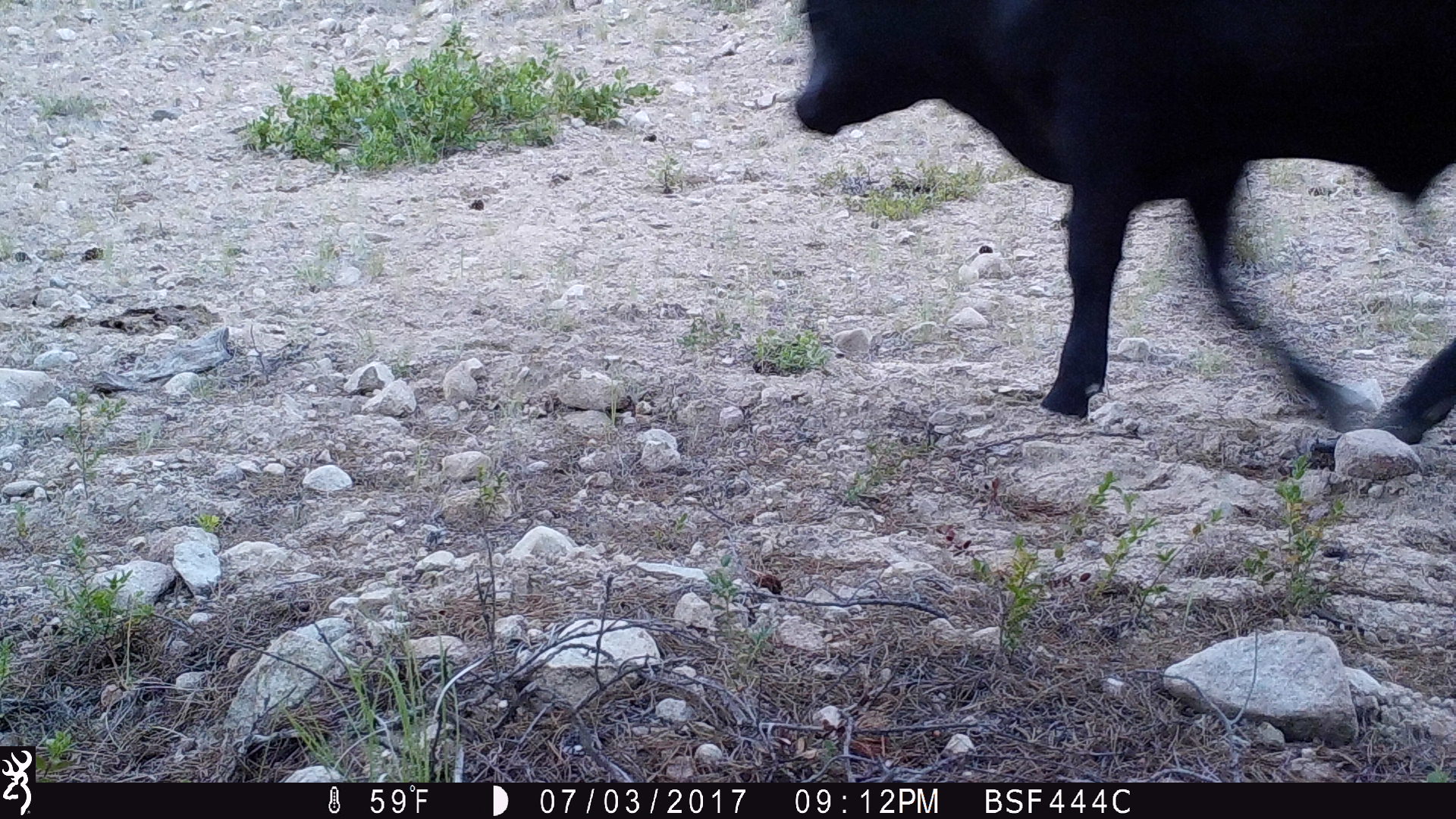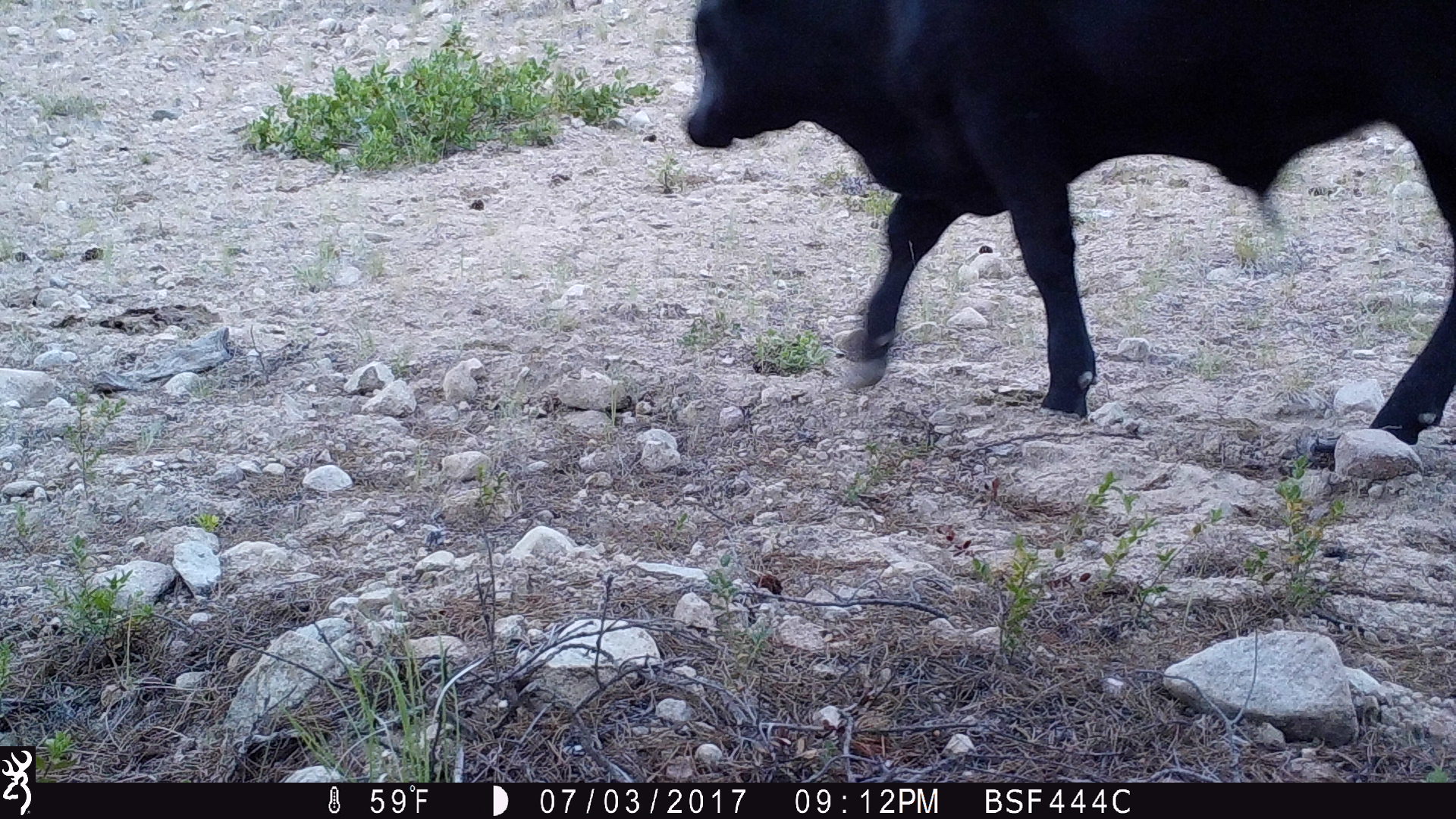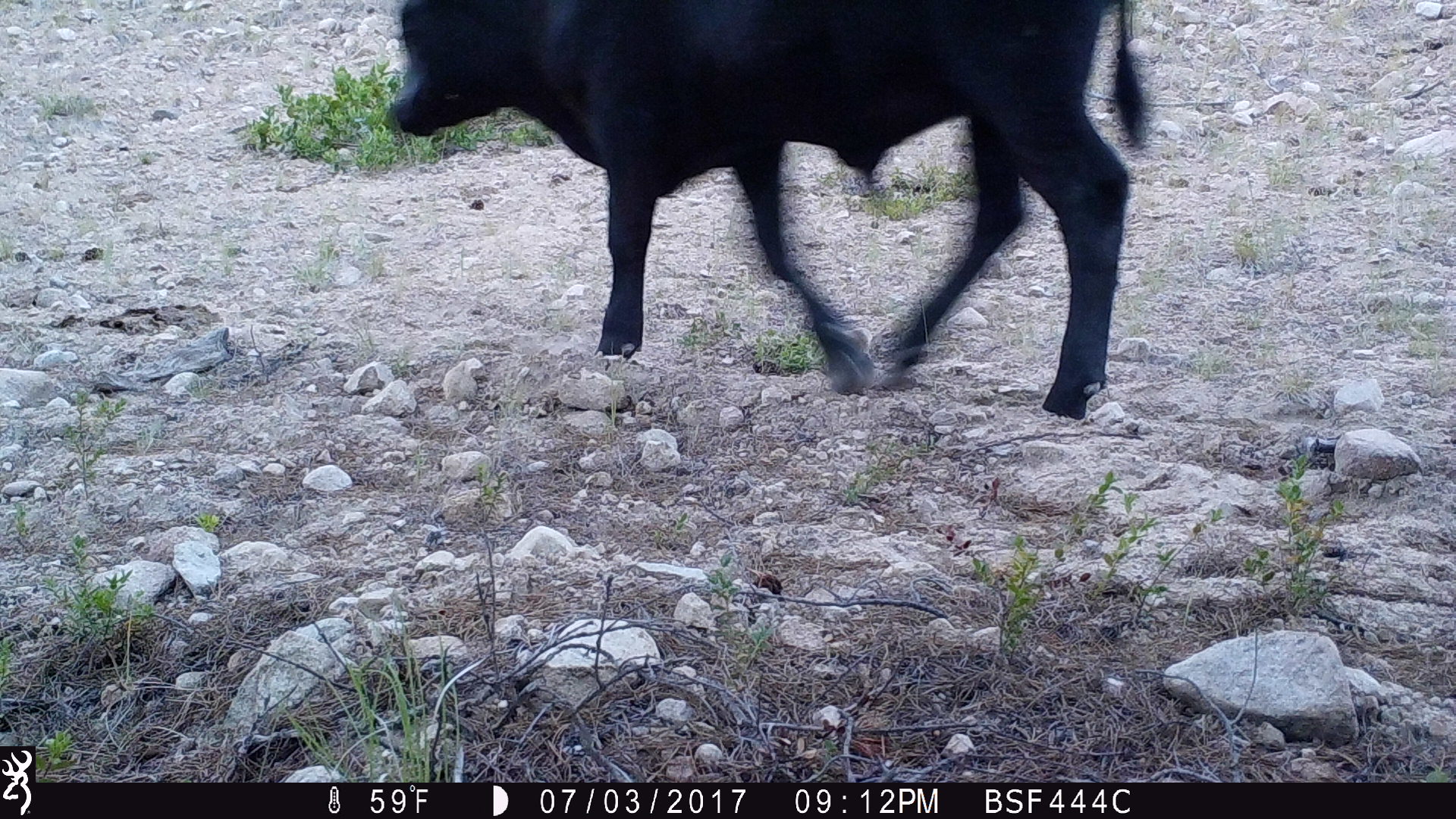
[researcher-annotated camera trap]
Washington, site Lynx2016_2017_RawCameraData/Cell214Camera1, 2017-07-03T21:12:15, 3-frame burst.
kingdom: Animalia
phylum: Chordata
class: Mammalia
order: Artiodactyla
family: Bovidae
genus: Bos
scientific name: Bos taurus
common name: domestic cattle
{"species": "domestic cattle (Bos taurus)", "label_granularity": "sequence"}